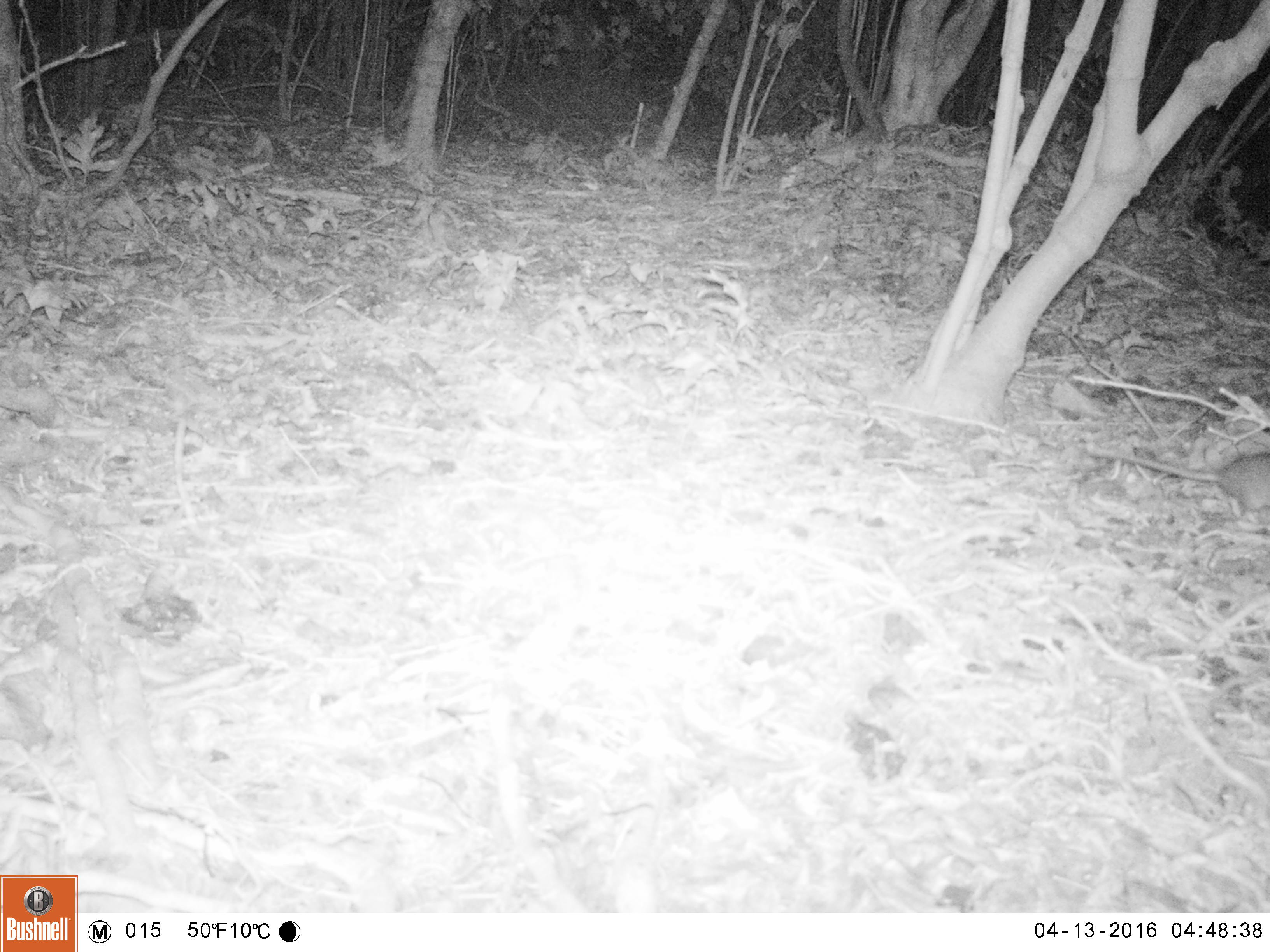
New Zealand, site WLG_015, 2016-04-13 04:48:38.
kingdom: Animalia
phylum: Chordata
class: Mammalia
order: Rodentia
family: Muridae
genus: Rattus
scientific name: Rattus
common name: rat